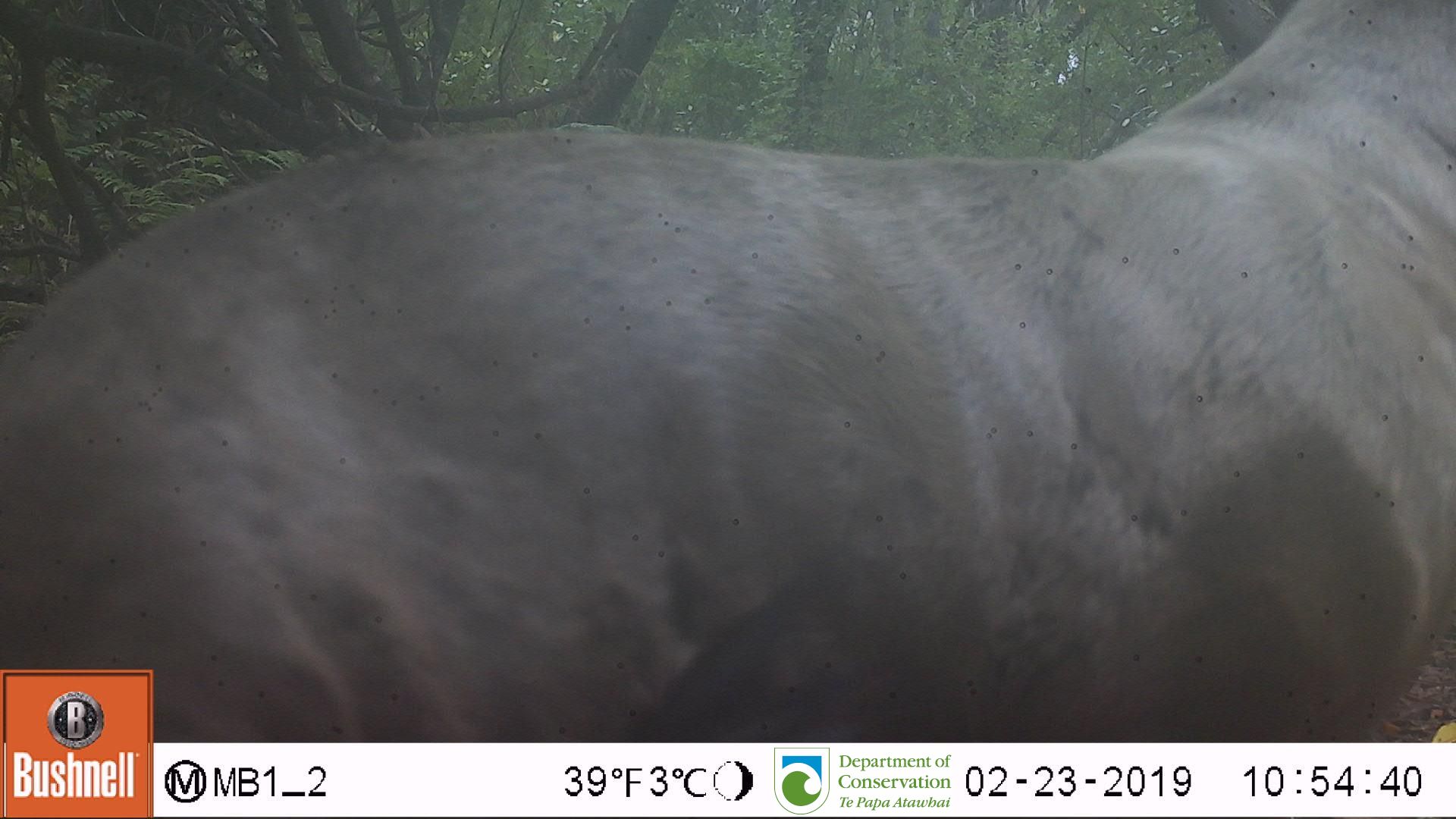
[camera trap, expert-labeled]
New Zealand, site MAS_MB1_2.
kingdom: Animalia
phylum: Chordata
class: Mammalia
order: Carnivora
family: Otariidae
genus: Phocarctos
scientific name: Phocarctos hookeri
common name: new zealand sea lion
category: sealion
Sealion (new zealand sea lion) (Phocarctos hookeri).